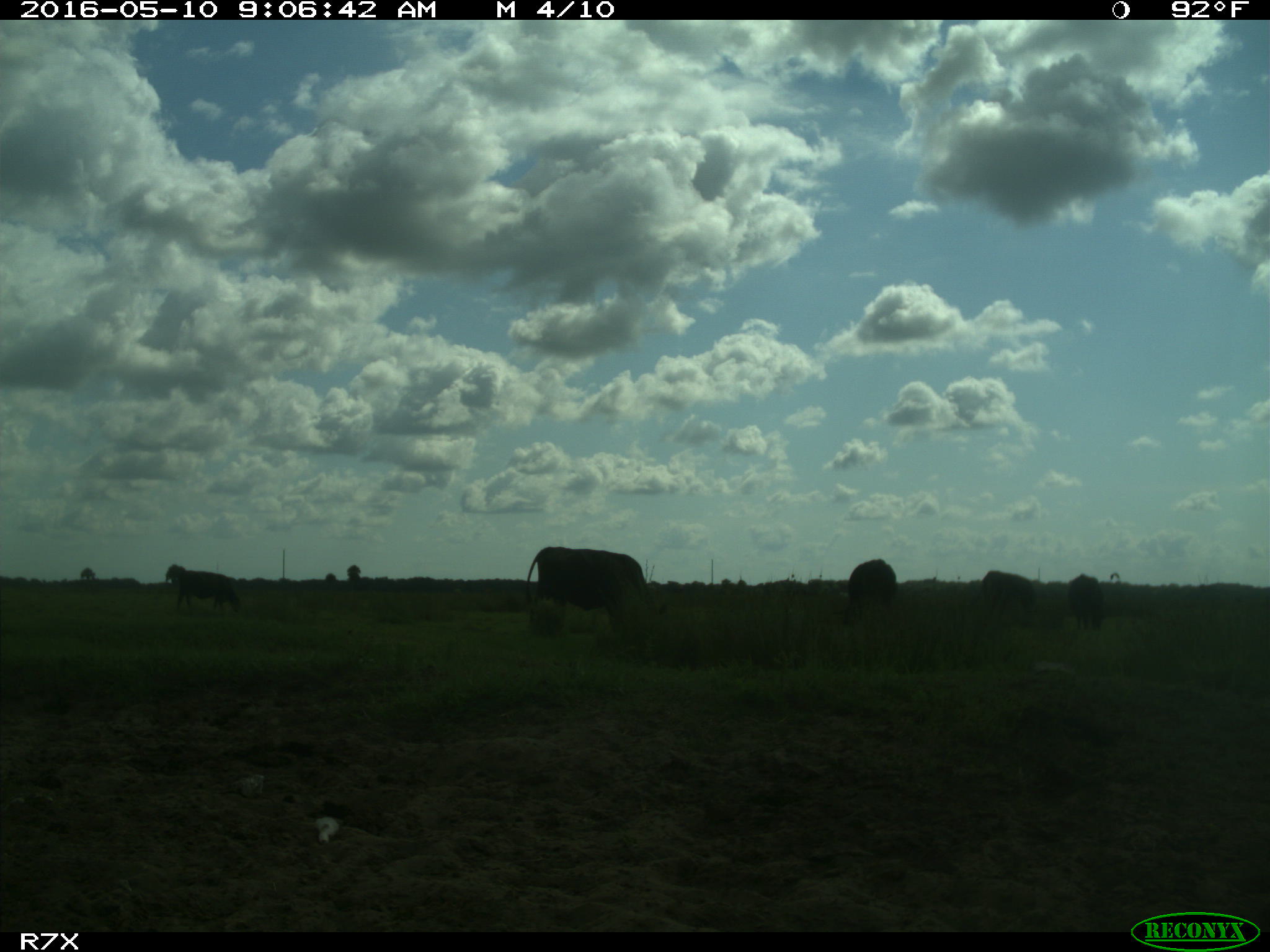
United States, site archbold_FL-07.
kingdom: Animalia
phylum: Chordata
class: Mammalia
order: Artiodactyla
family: Bovidae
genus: Bos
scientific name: Bos taurus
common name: domestic cow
Bos taurus (domestic cow).